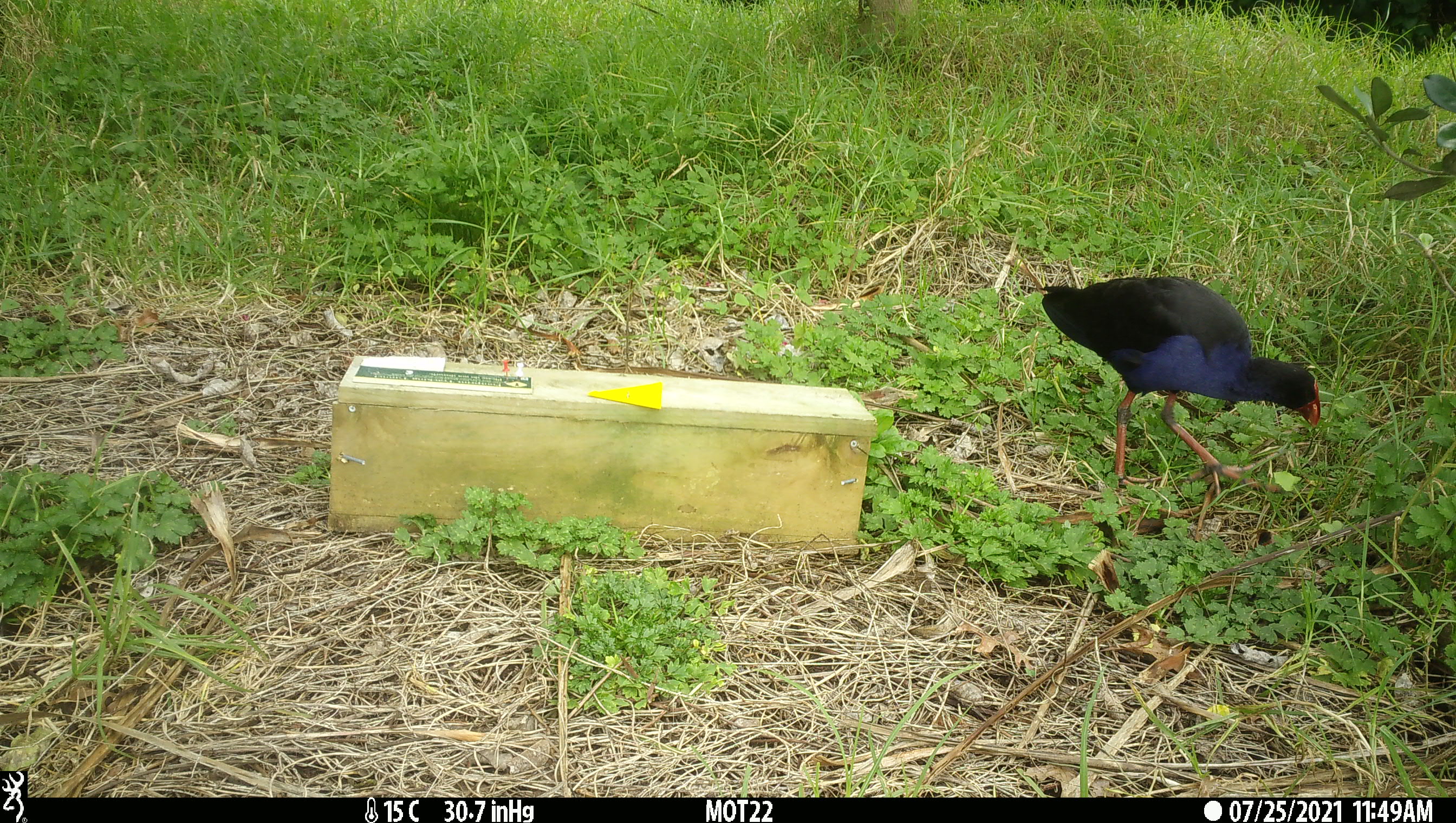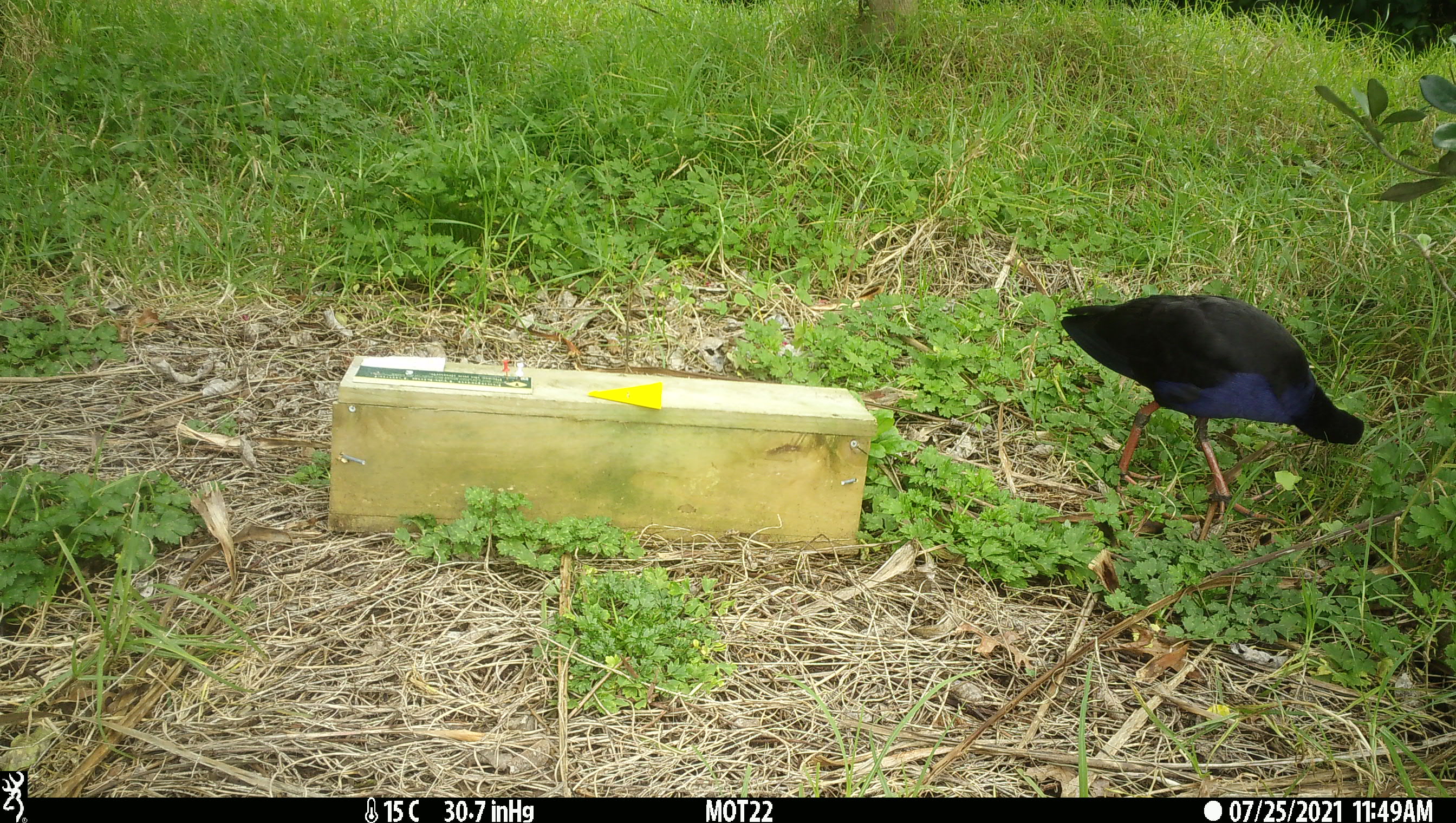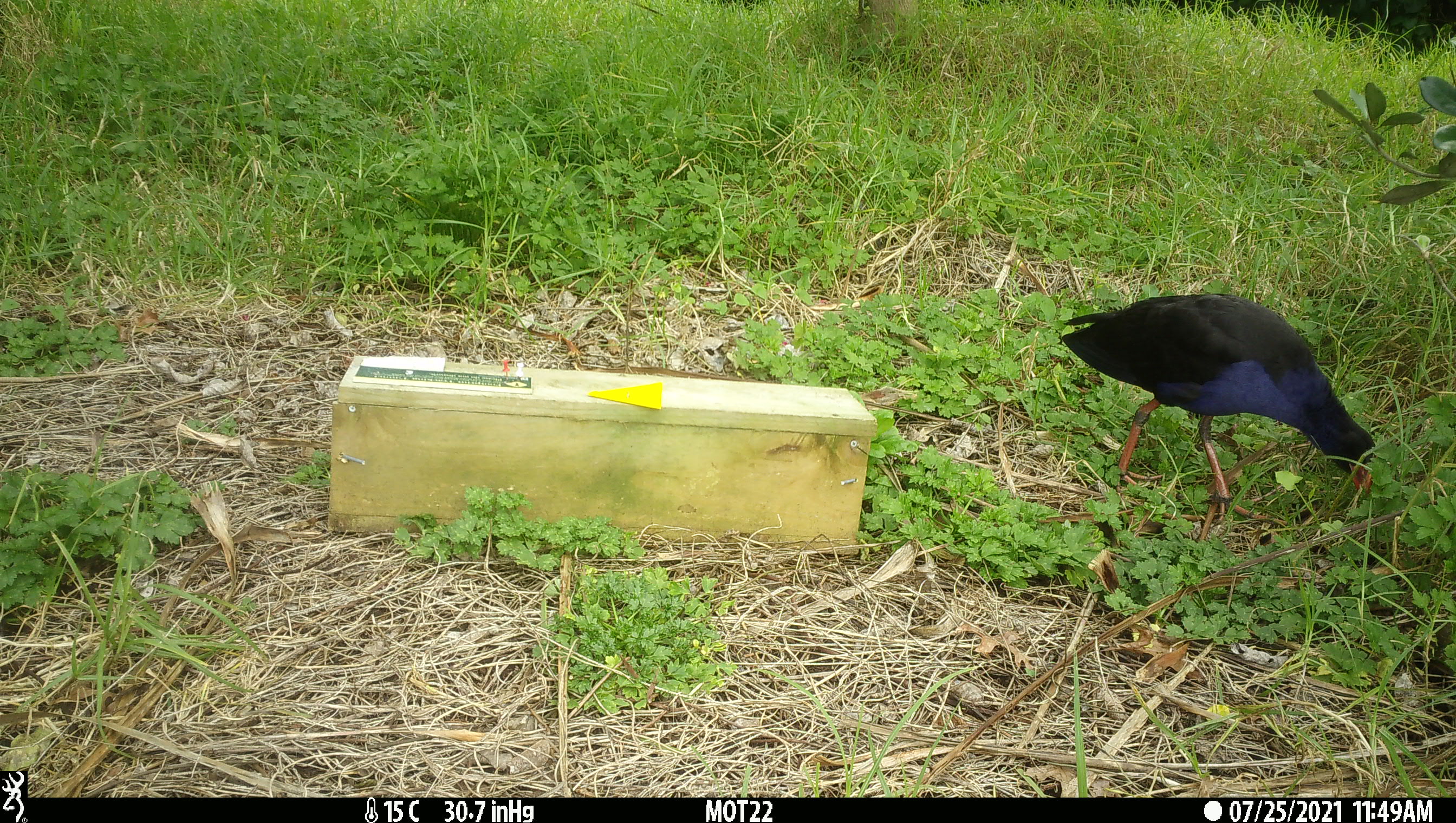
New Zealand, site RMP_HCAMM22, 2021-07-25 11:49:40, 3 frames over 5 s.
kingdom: Animalia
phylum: Chordata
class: Aves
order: Gruiformes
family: Rallidae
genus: Porphyrio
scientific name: Porphyrio melanotus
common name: australasian swamphen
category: pukeko